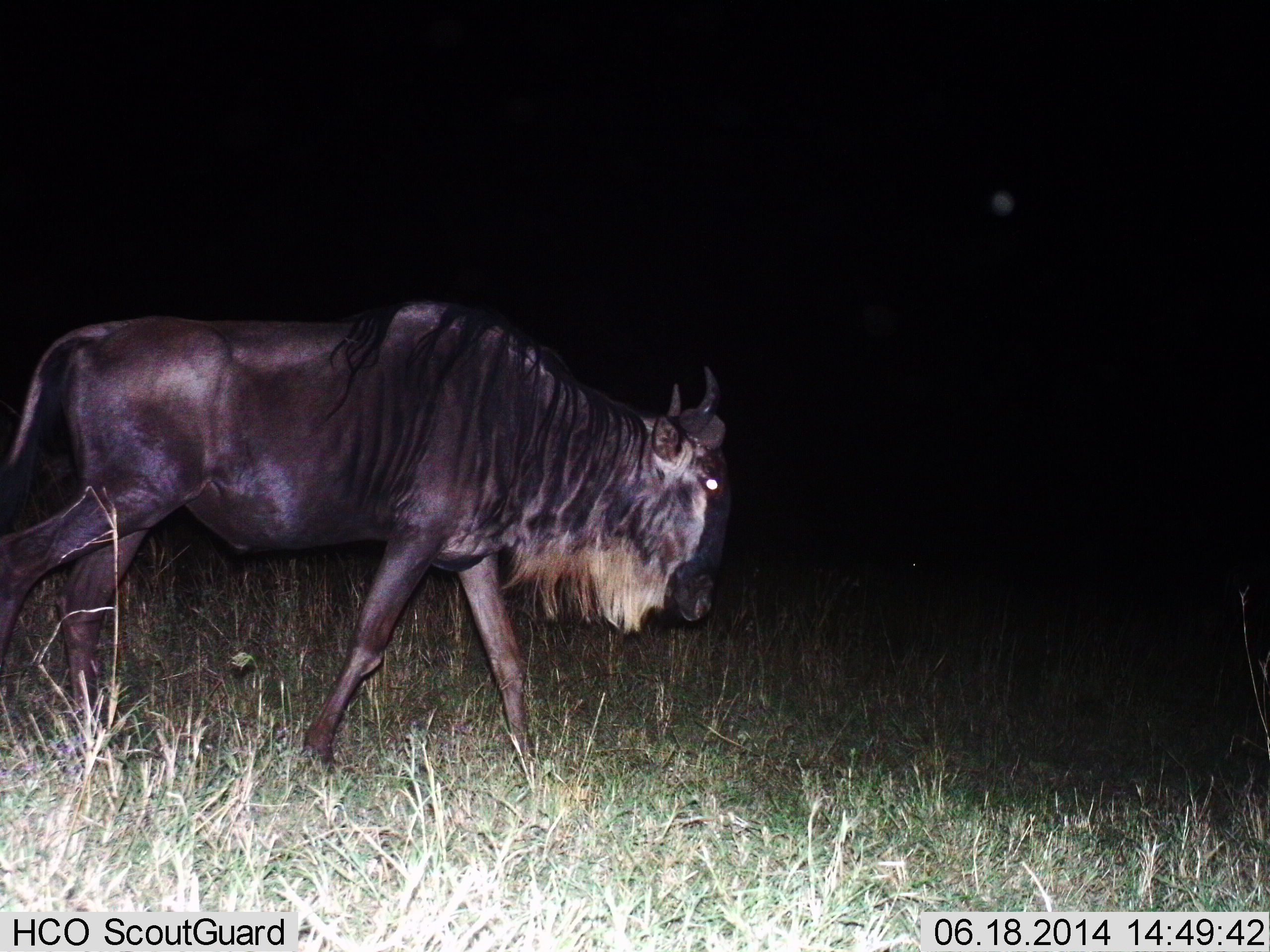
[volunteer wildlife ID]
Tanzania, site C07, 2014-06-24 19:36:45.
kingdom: Animalia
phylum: Chordata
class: Mammalia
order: Artiodactyla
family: Bovidae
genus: Connochaetes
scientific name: Connochaetes taurinus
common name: blue wildebeest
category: wildebeest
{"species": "wildebeest (blue wildebeest) (Connochaetes taurinus)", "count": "1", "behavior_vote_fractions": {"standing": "0%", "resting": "0%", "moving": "100%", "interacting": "0%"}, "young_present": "0%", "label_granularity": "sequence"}